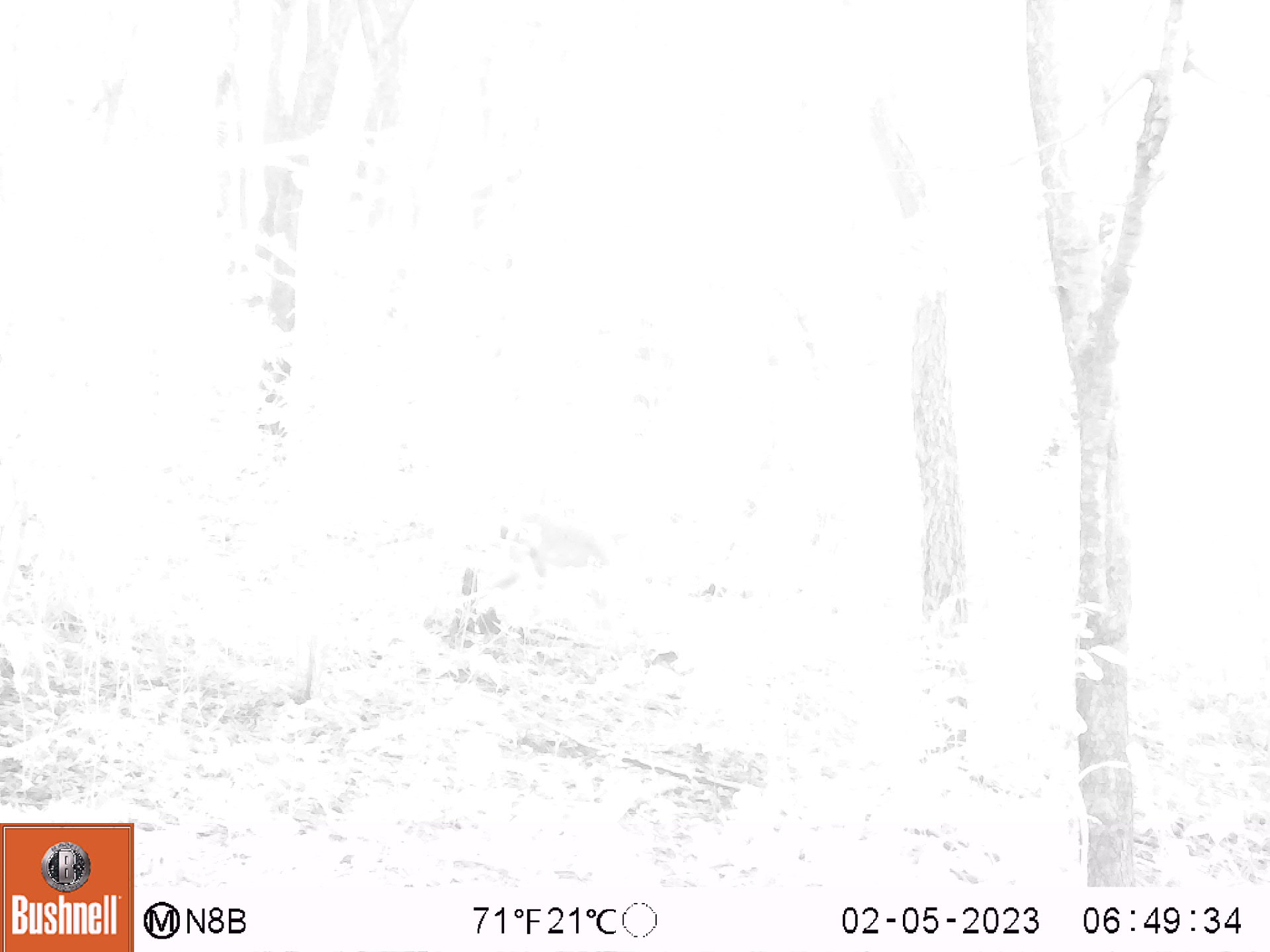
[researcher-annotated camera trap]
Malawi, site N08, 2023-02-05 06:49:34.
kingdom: Animalia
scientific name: Animalia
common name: other animal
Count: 1.